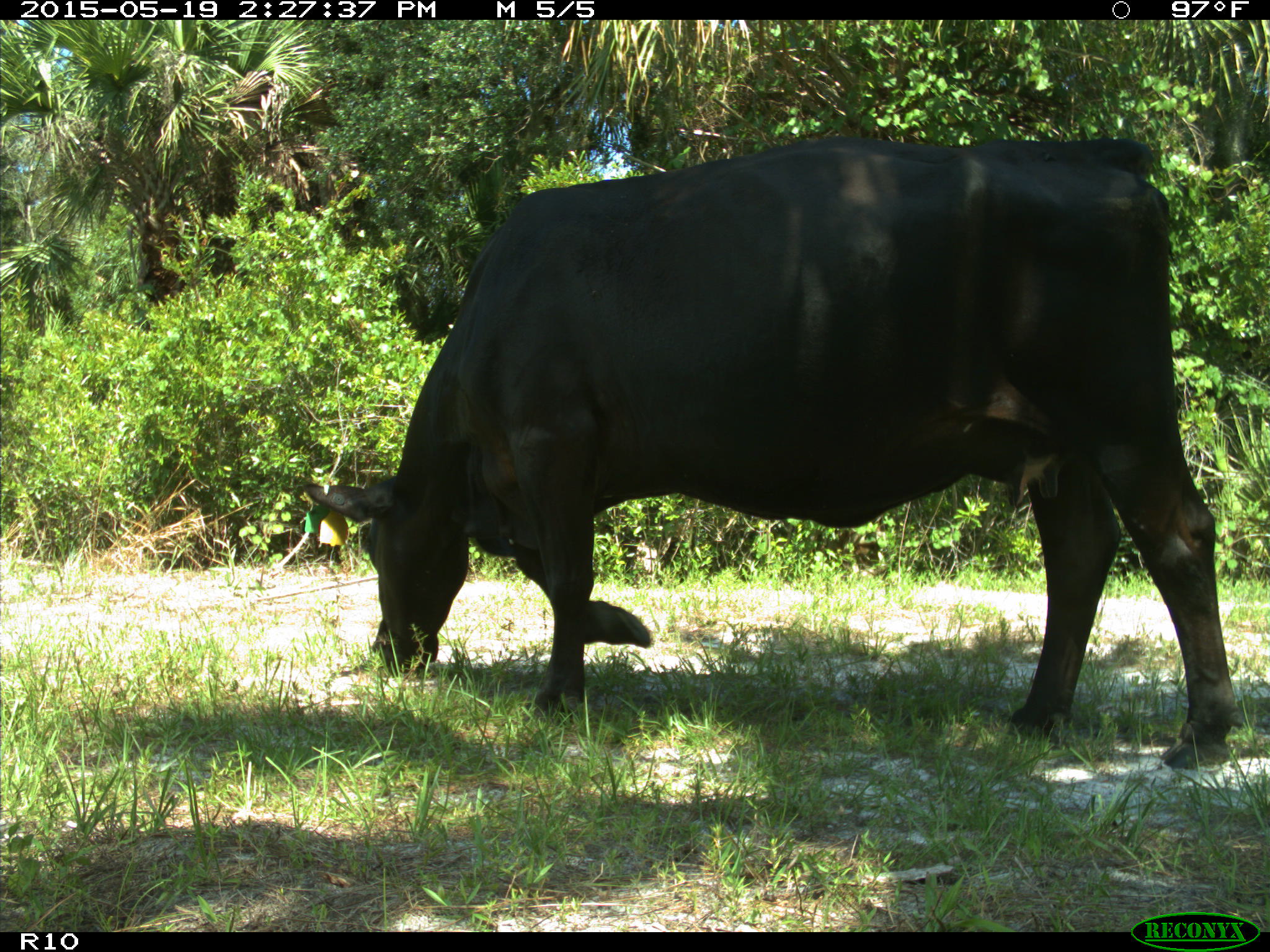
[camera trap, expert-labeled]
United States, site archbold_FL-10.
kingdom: Animalia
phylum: Chordata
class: Mammalia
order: Artiodactyla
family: Bovidae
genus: Bos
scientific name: Bos taurus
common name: domestic cow